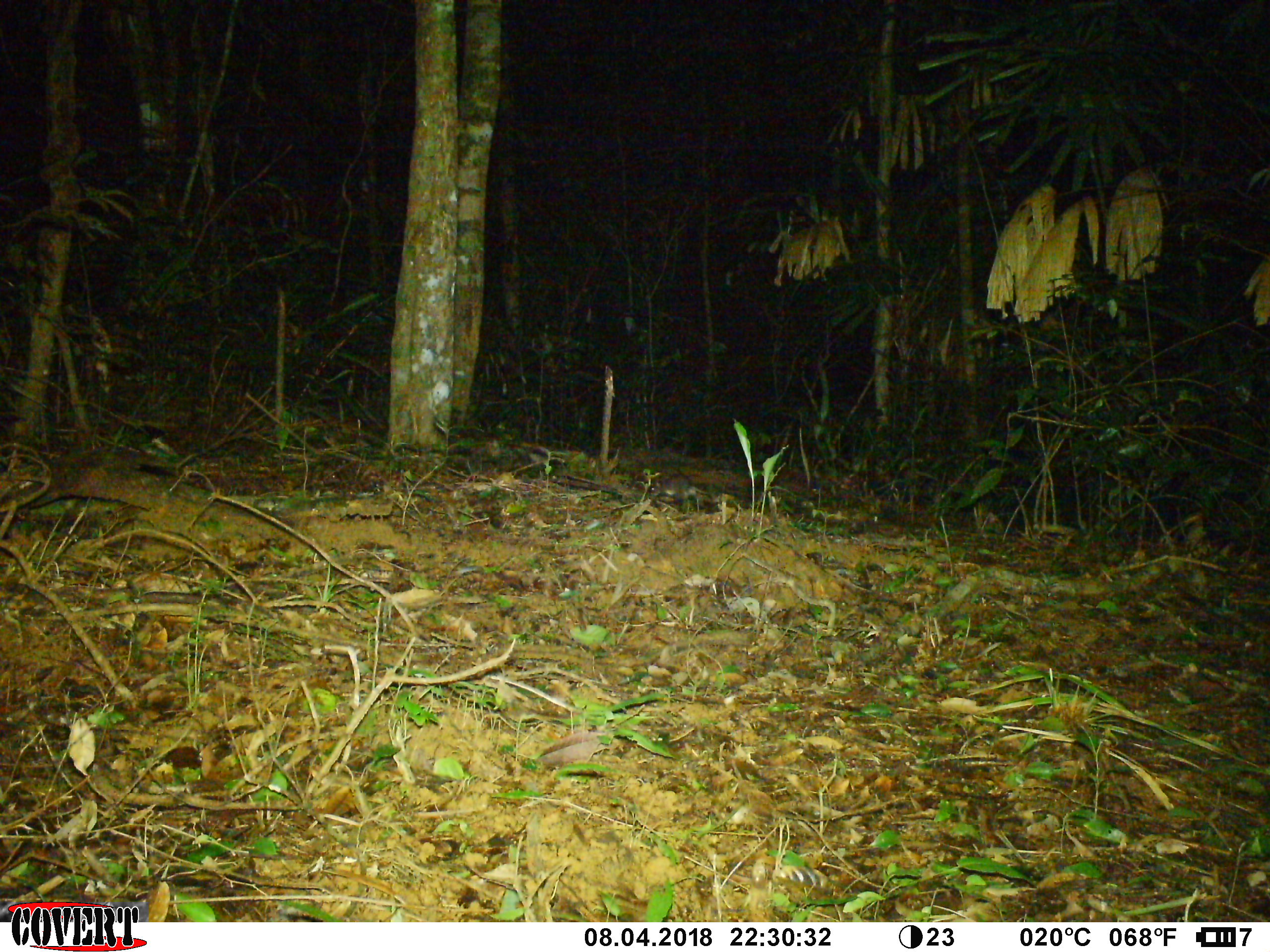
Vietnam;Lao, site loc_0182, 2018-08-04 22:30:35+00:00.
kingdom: Animalia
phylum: Chordata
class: Mammalia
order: Artiodactyla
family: Cervidae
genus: Muntiacus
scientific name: Muntiacus vuquangensis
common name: large-antlered muntjac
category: large antlered muntjac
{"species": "large antlered muntjac (large-antlered muntjac) (Muntiacus vuquangensis)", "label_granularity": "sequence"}